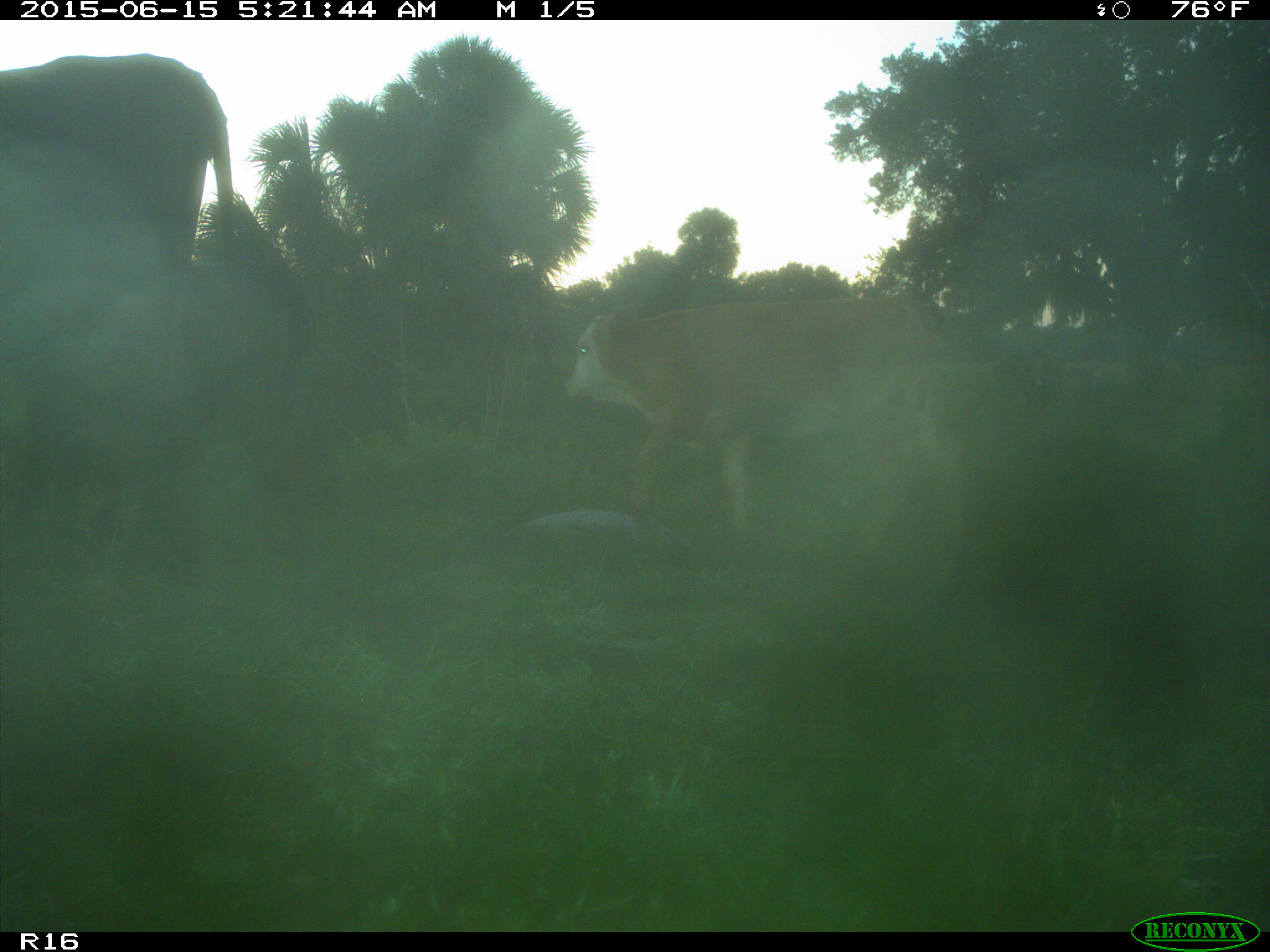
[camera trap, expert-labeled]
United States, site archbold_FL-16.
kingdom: Animalia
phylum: Chordata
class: Mammalia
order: Artiodactyla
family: Bovidae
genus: Bos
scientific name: Bos taurus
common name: domestic cow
Bos taurus (domestic cow).